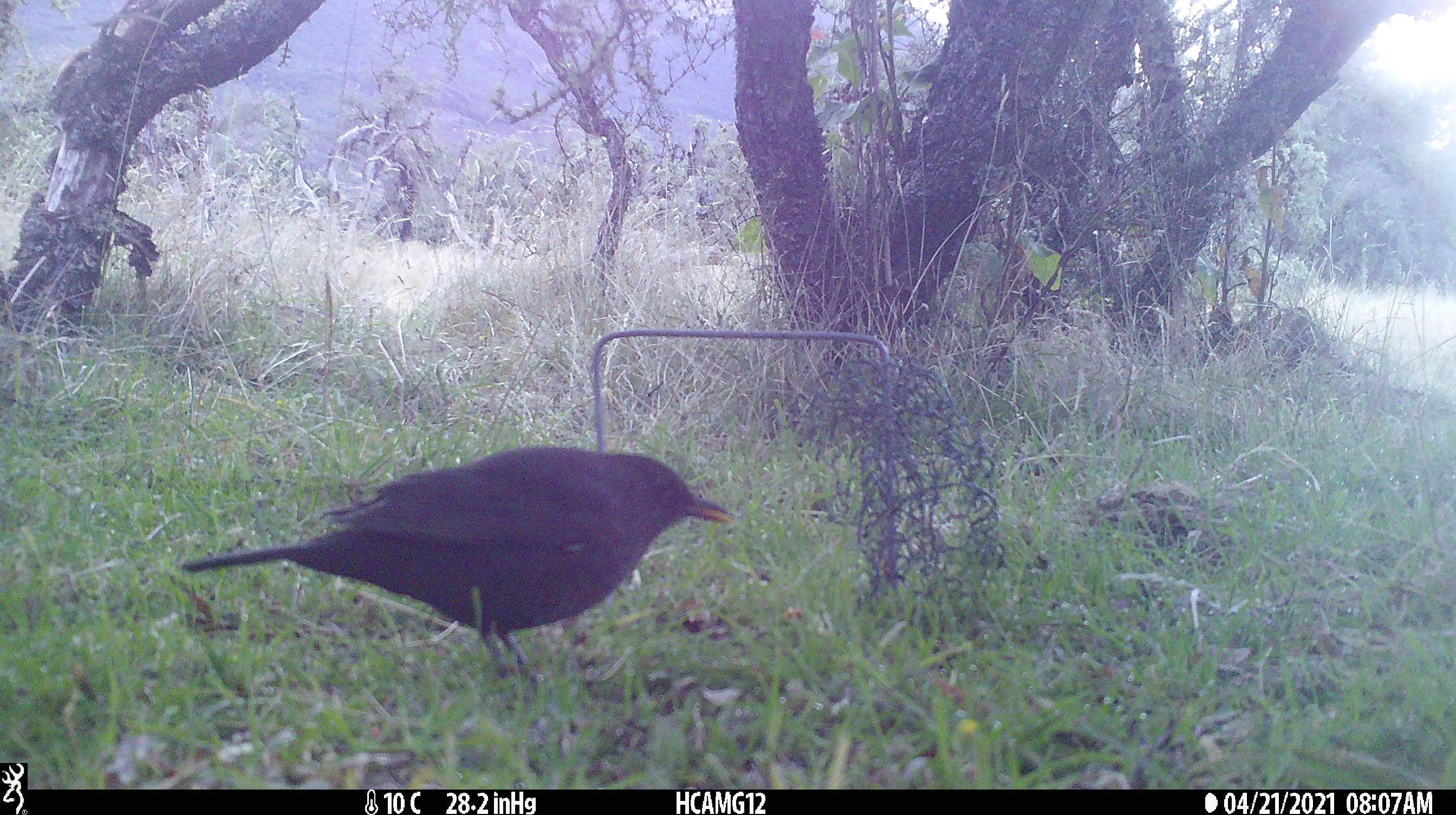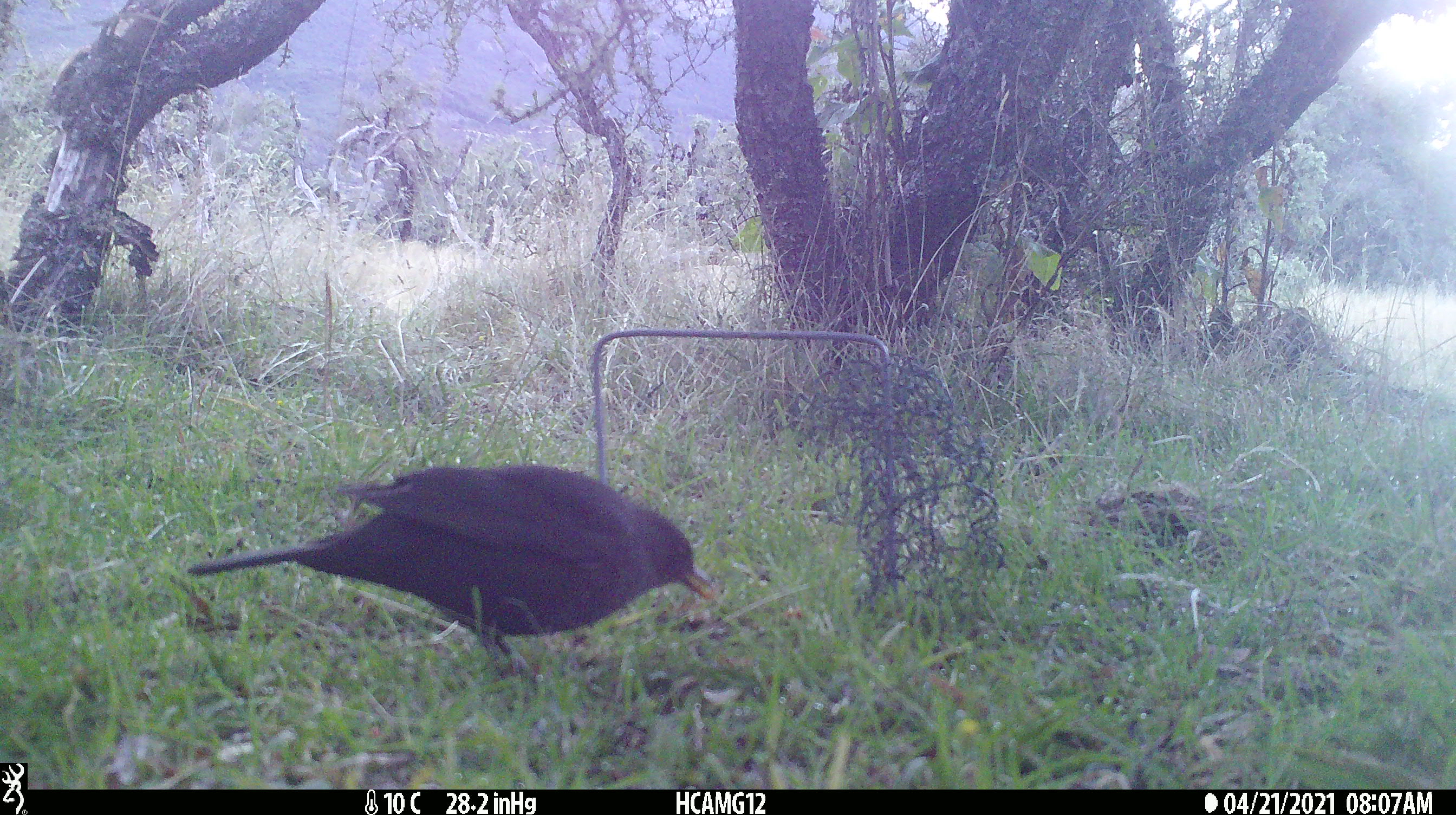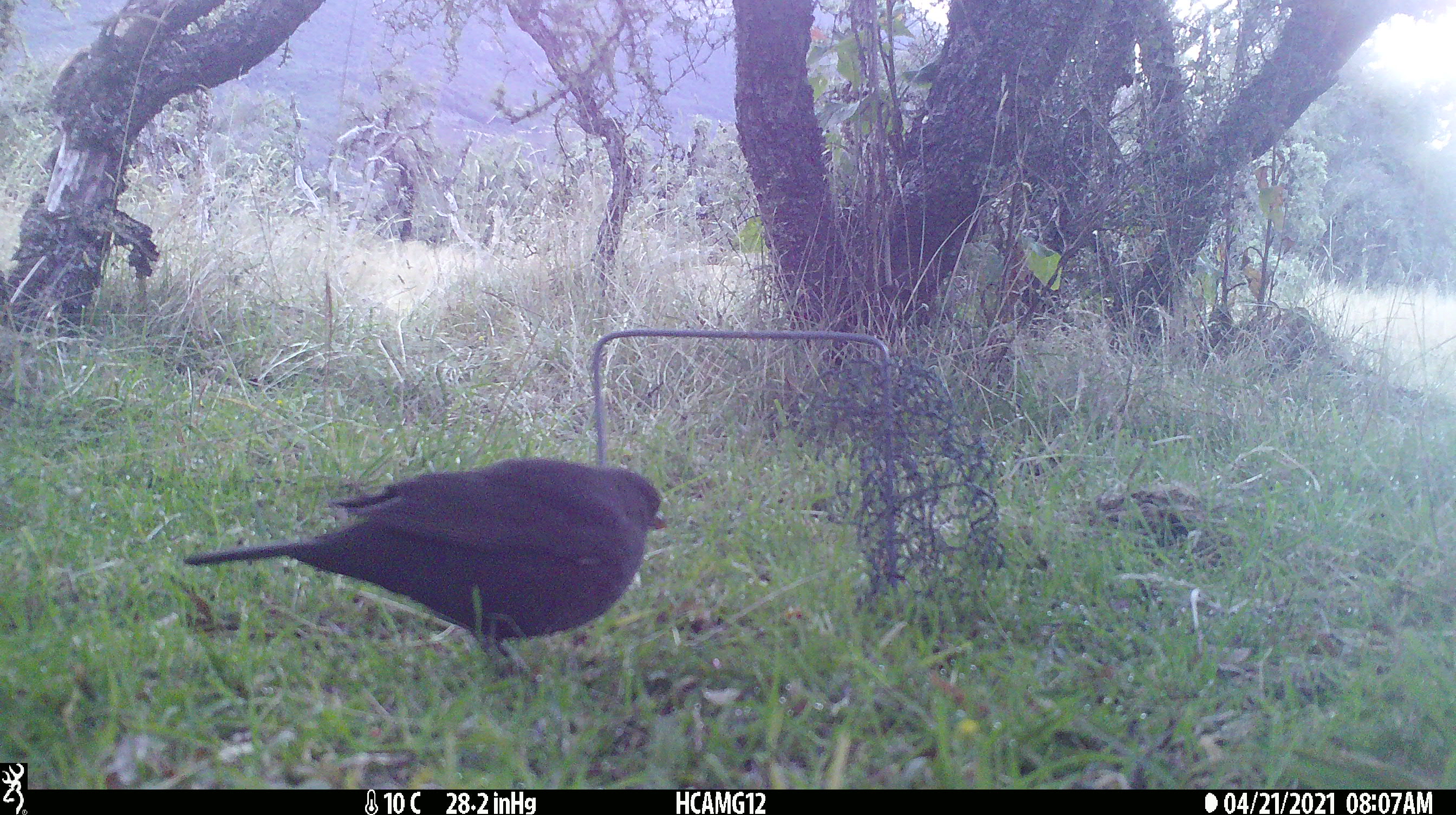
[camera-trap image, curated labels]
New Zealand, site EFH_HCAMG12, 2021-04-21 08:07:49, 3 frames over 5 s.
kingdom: Animalia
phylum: Chordata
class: Aves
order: Passeriformes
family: Turdidae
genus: Turdus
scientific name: Turdus merula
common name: eurasian blackbird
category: blackbird